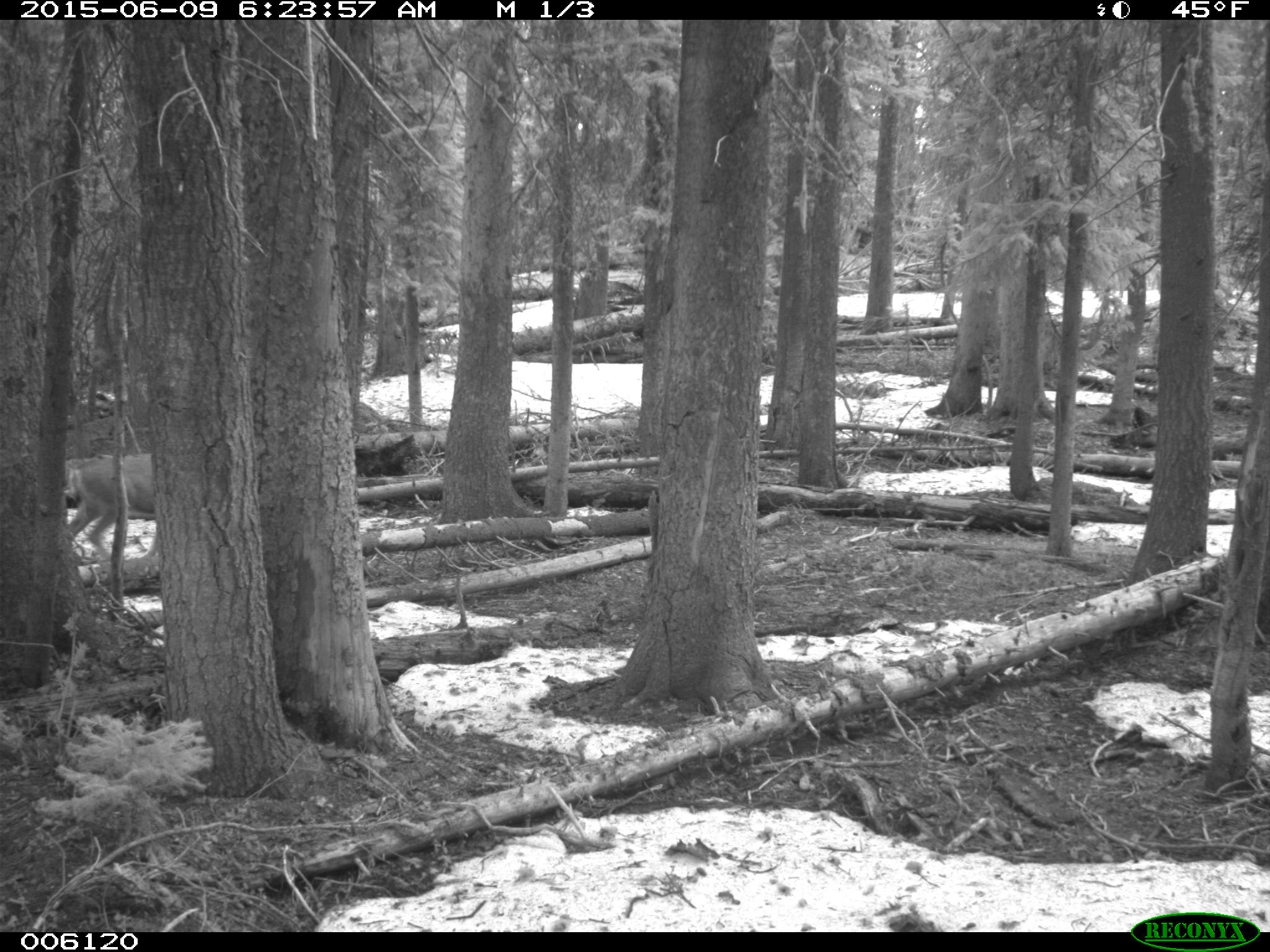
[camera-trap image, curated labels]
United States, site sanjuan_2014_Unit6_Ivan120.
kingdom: Animalia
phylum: Chordata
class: Mammalia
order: Artiodactyla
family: Cervidae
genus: Odocoileus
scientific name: Odocoileus hemionus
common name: mule deer